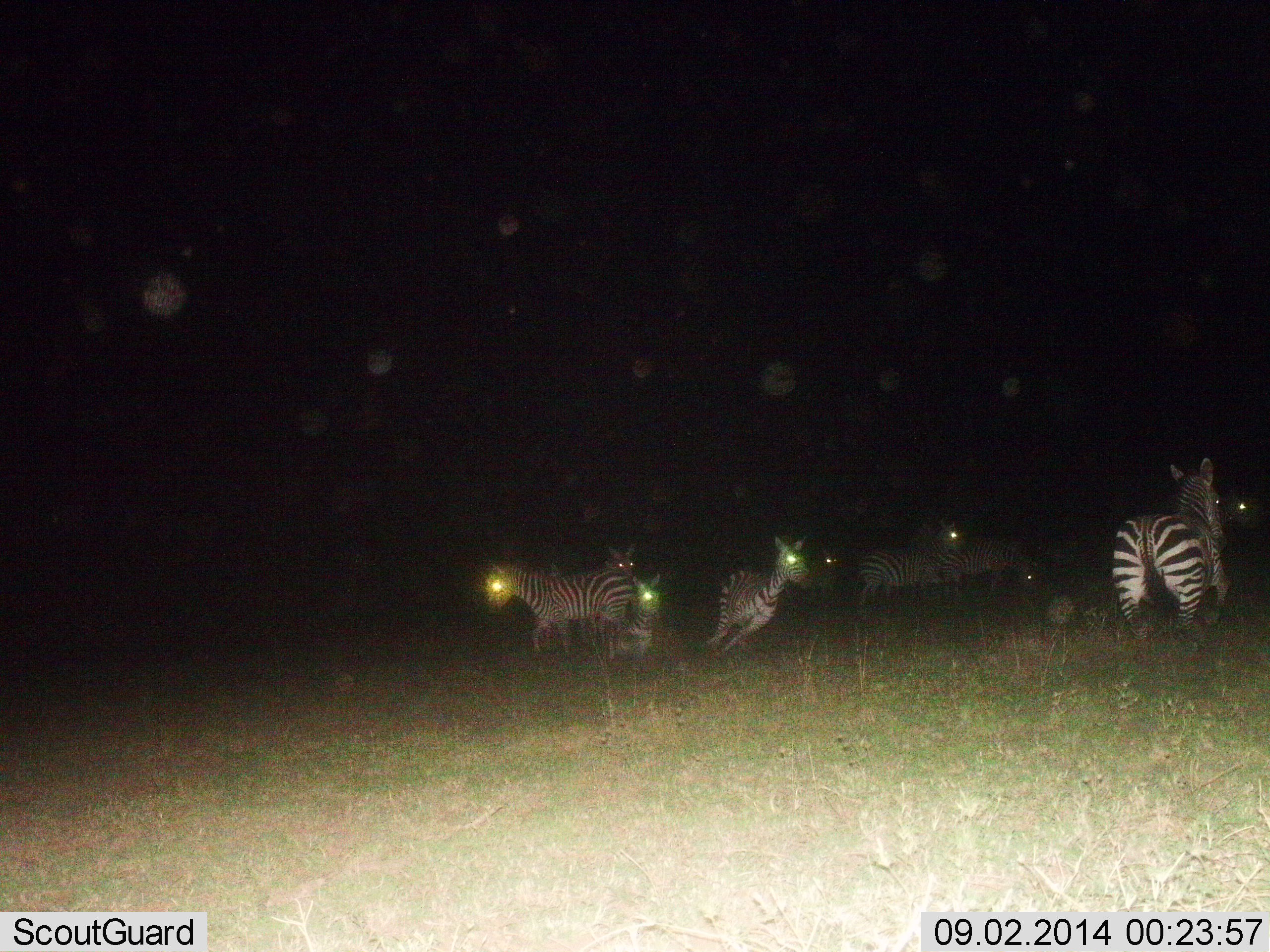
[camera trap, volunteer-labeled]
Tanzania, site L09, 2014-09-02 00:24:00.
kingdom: Animalia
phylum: Chordata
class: Mammalia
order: Perissodactyla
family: Equidae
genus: Equus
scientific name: Equus quagga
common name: plains zebra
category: zebra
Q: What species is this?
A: Zebra (plains zebra) (Equus quagga).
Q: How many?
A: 9.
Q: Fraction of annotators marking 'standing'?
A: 20%.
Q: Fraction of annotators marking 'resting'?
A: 10%.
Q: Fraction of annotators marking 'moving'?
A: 100%.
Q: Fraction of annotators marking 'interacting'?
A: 10%.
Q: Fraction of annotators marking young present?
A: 0%.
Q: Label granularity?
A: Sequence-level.